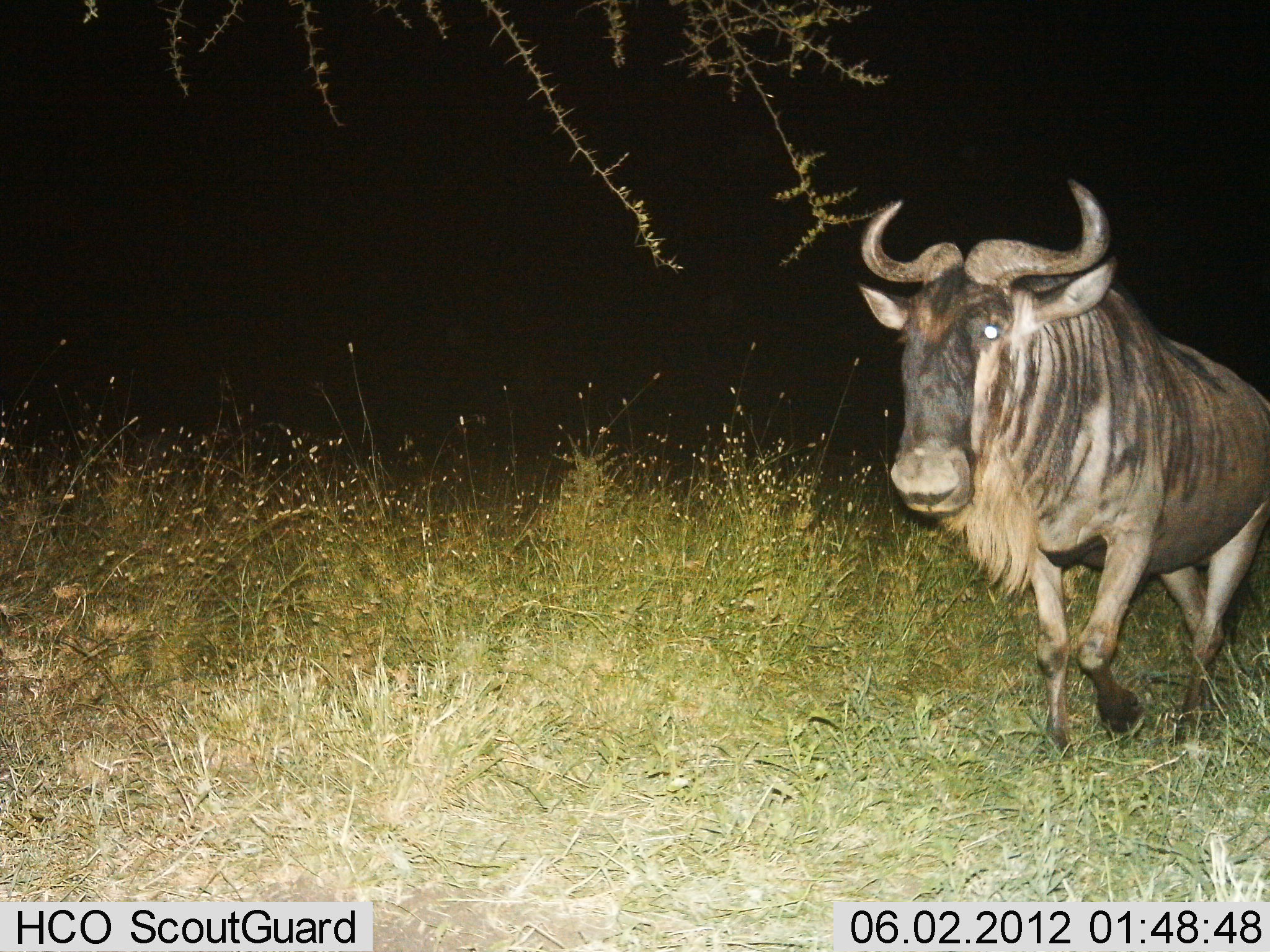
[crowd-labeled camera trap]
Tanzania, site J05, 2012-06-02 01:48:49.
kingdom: Animalia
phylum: Chordata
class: Mammalia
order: Artiodactyla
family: Bovidae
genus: Connochaetes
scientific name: Connochaetes taurinus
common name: blue wildebeest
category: wildebeest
Wildebeest (blue wildebeest) (Connochaetes taurinus), count 1. Behavior (volunteer vote fractions): standing 0%, resting 0%, moving 100%, interacting 0%. Young present (vote fraction): 0%. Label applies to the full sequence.